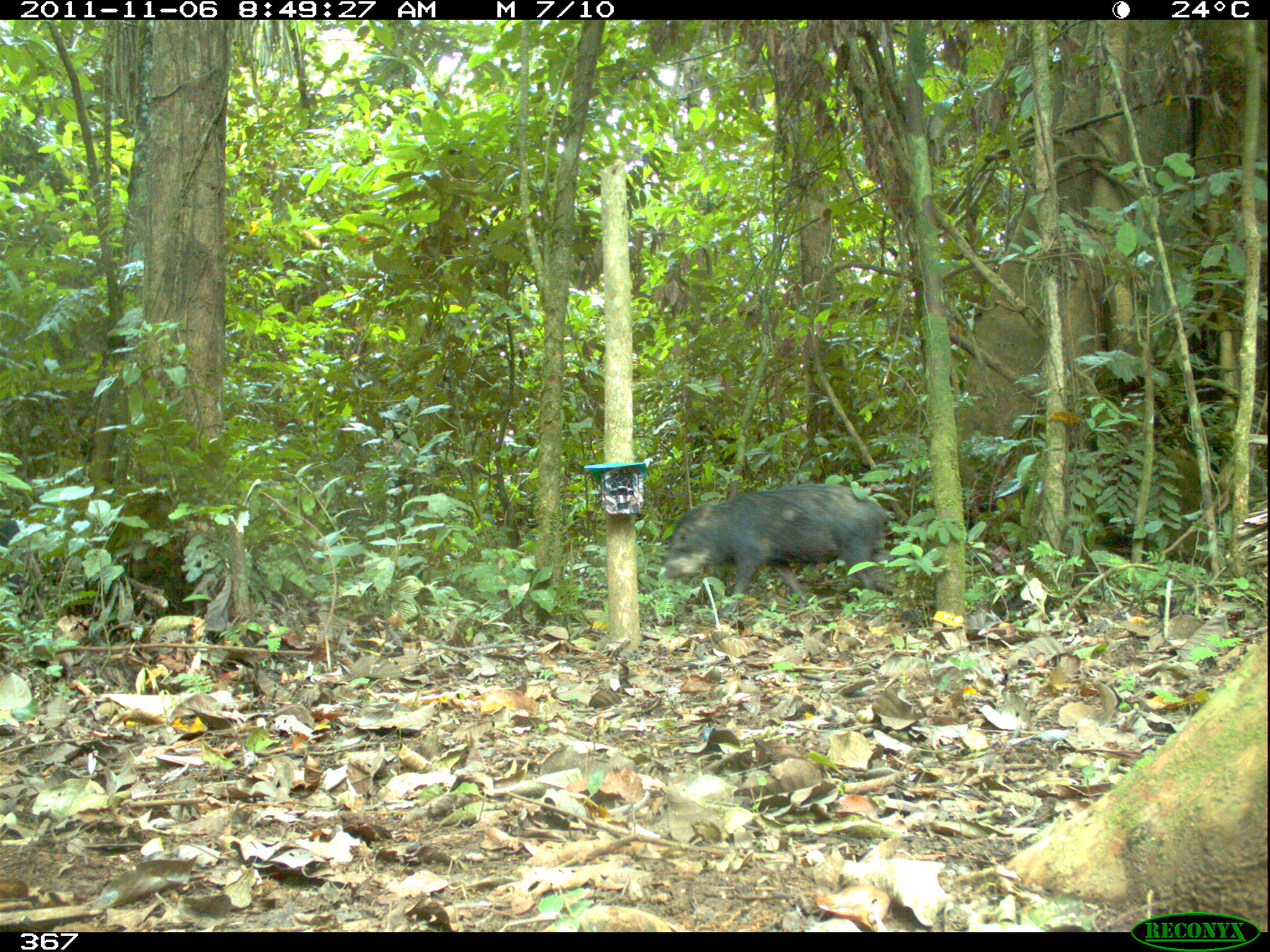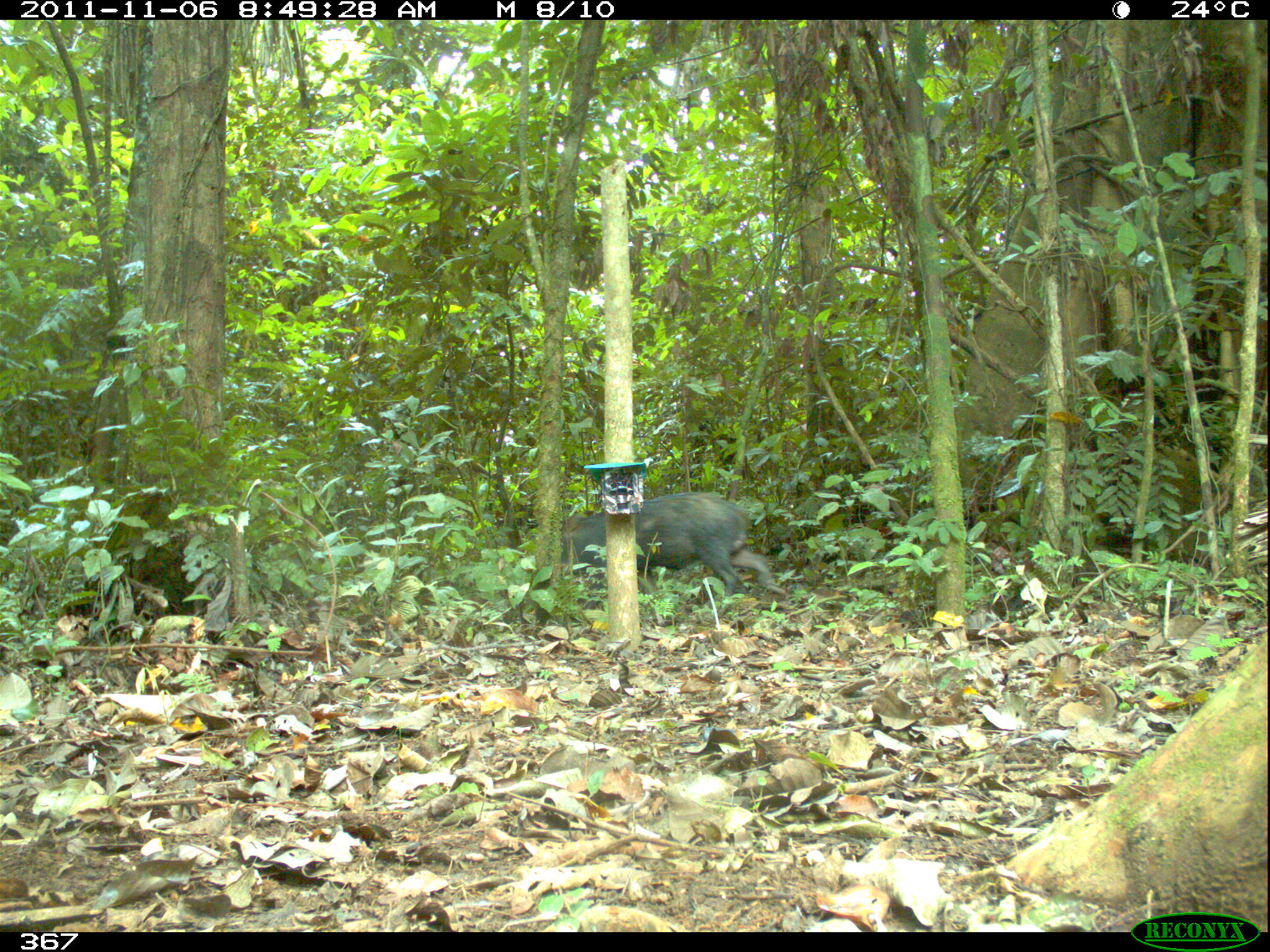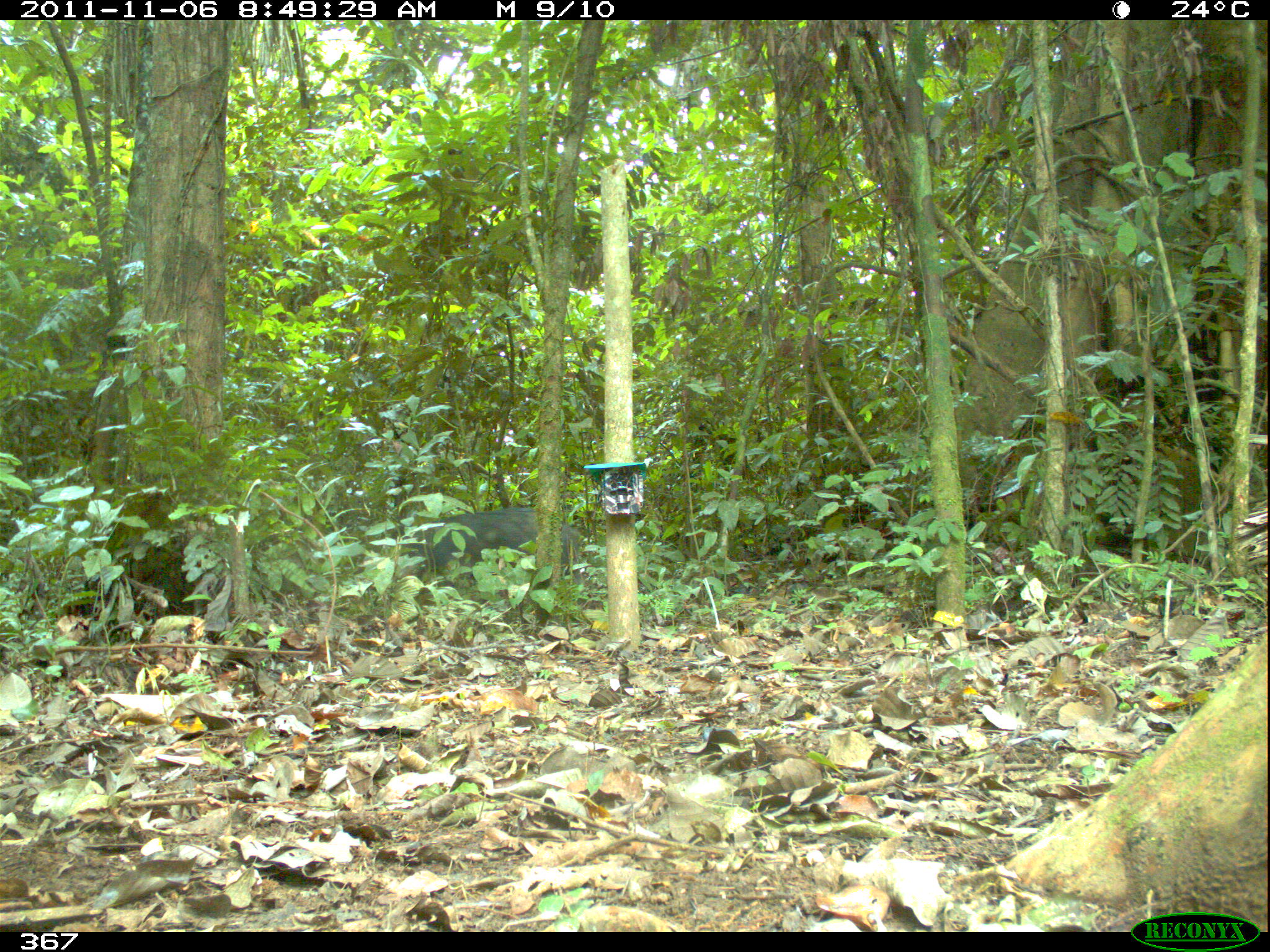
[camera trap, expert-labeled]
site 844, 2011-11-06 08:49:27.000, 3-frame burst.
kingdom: Animalia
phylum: Chordata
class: Mammalia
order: Artiodactyla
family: Tayassuidae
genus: Tayassu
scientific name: Tayassu pecari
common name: white-lipped peccary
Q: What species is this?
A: Tayassu pecari (white-lipped peccary).